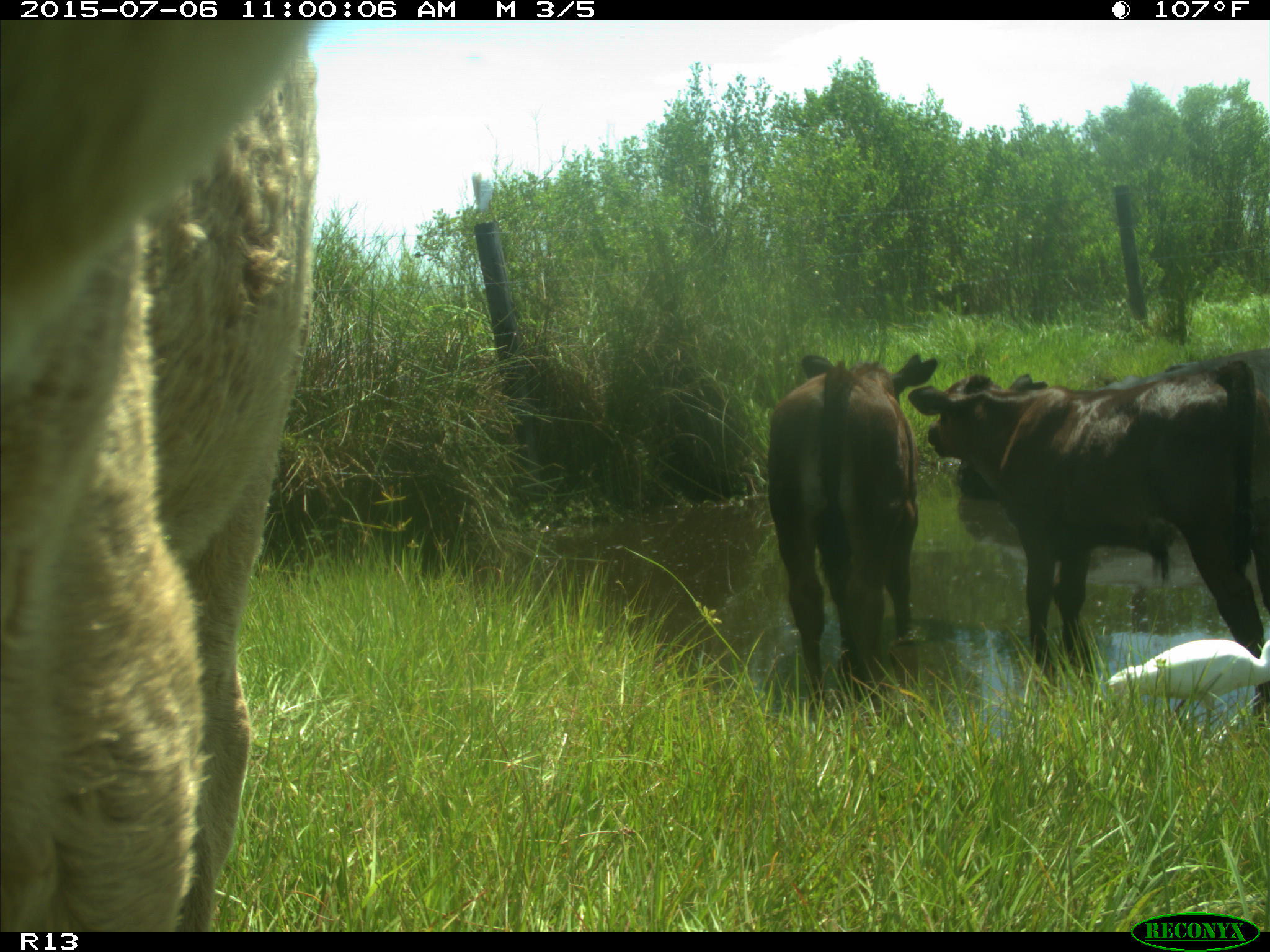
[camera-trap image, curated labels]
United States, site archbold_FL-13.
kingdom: Animalia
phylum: Chordata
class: Mammalia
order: Artiodactyla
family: Bovidae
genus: Bos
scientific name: Bos taurus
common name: domestic cow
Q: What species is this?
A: Bos taurus (domestic cow).